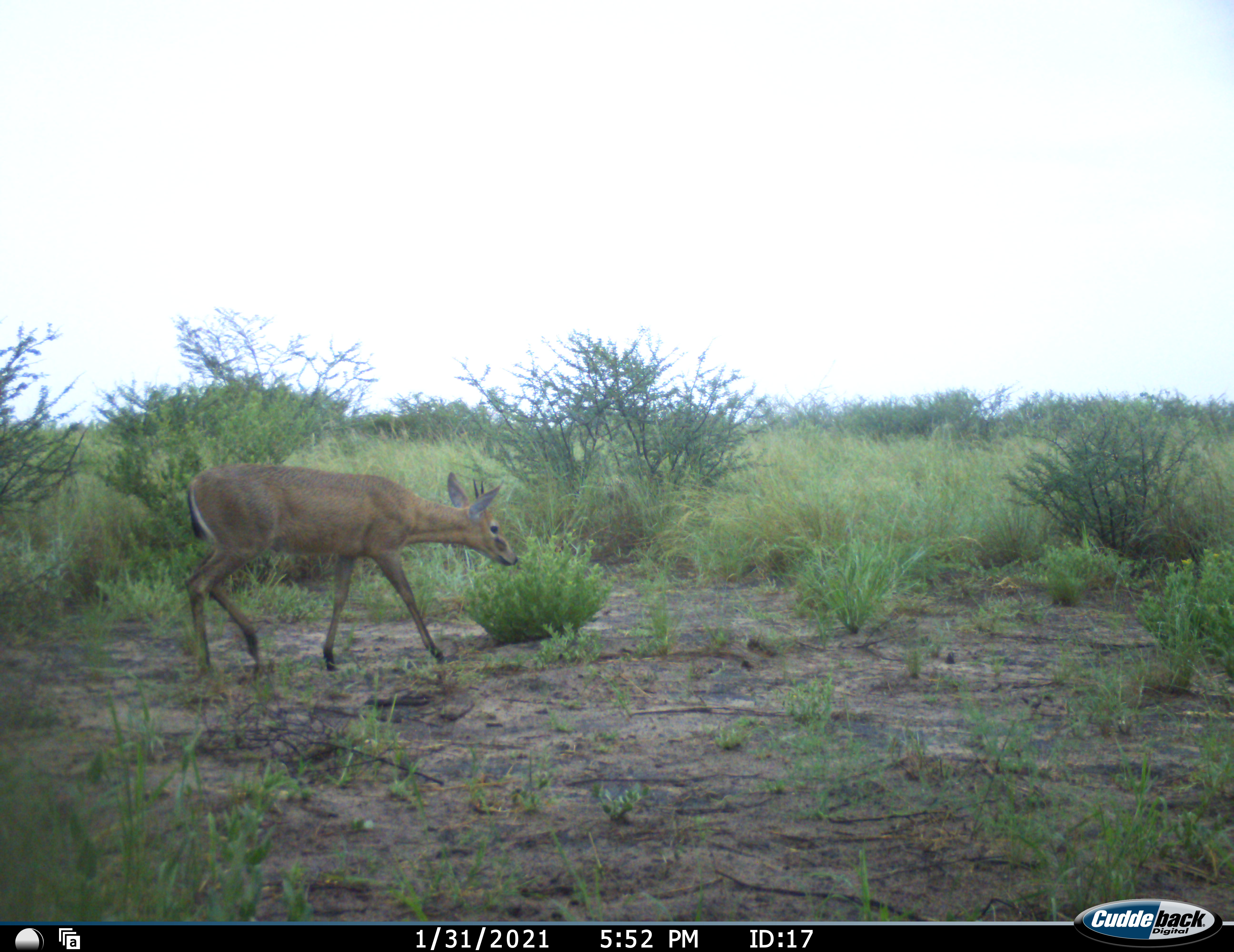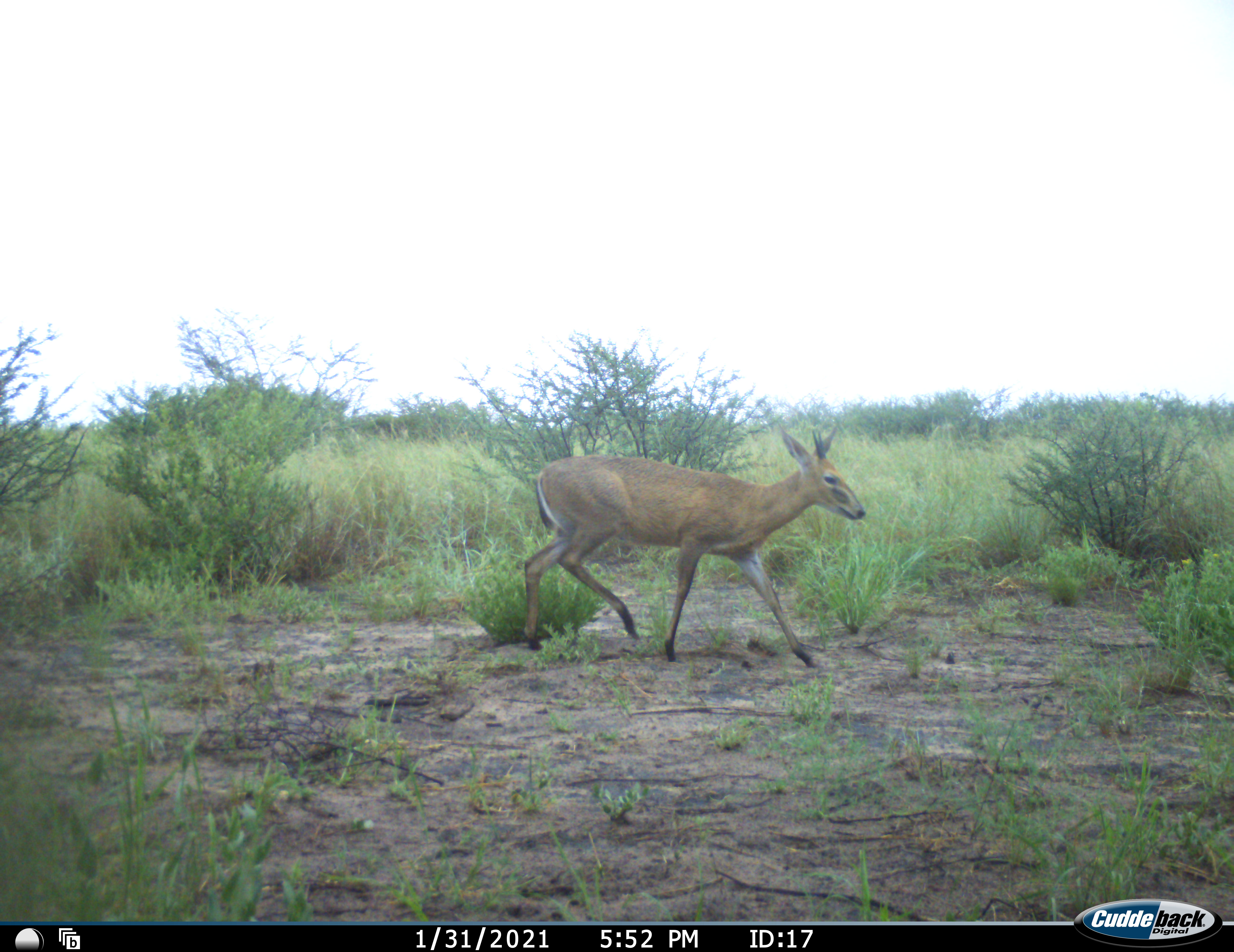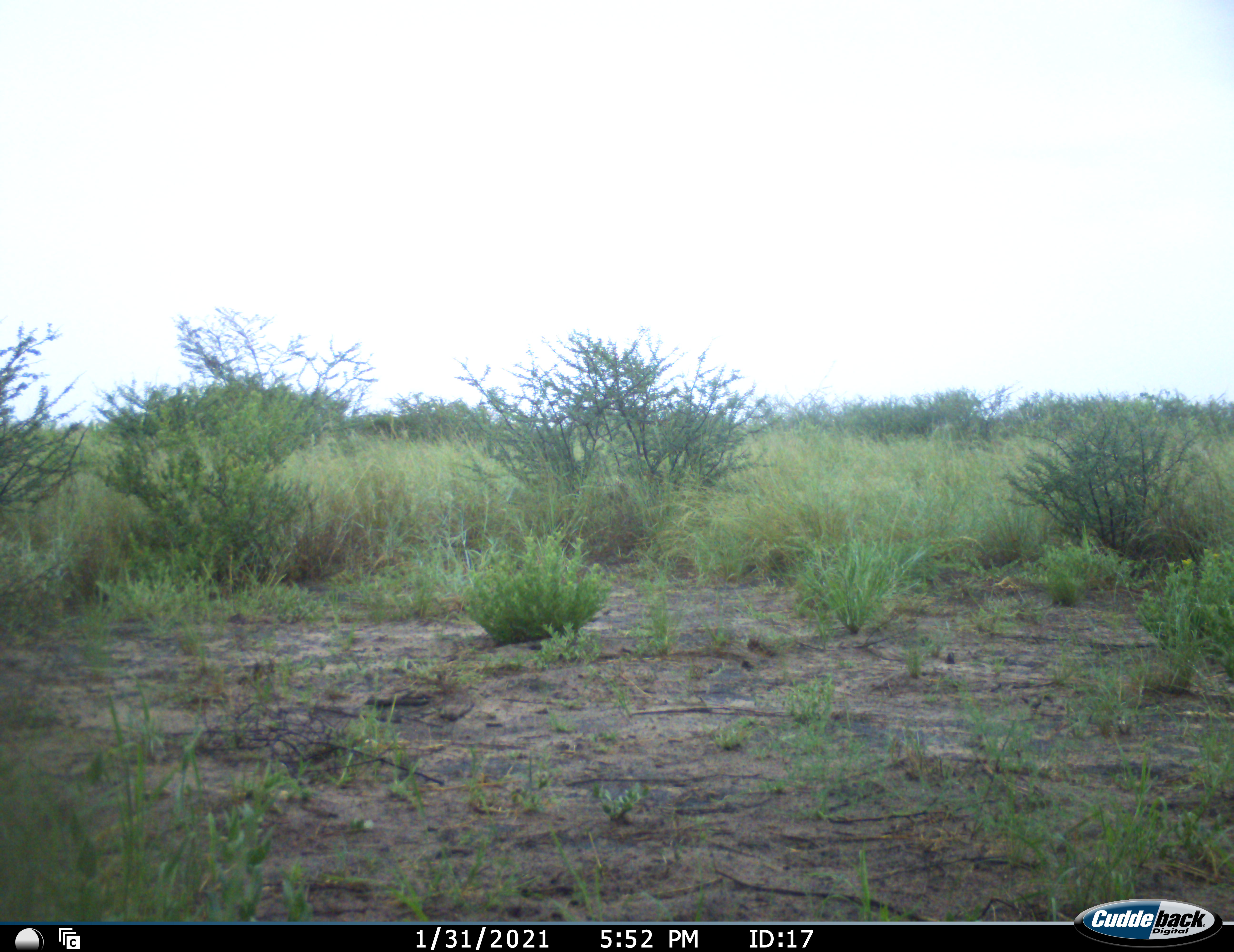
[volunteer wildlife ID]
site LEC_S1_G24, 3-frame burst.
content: unidentified animal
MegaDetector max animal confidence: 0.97